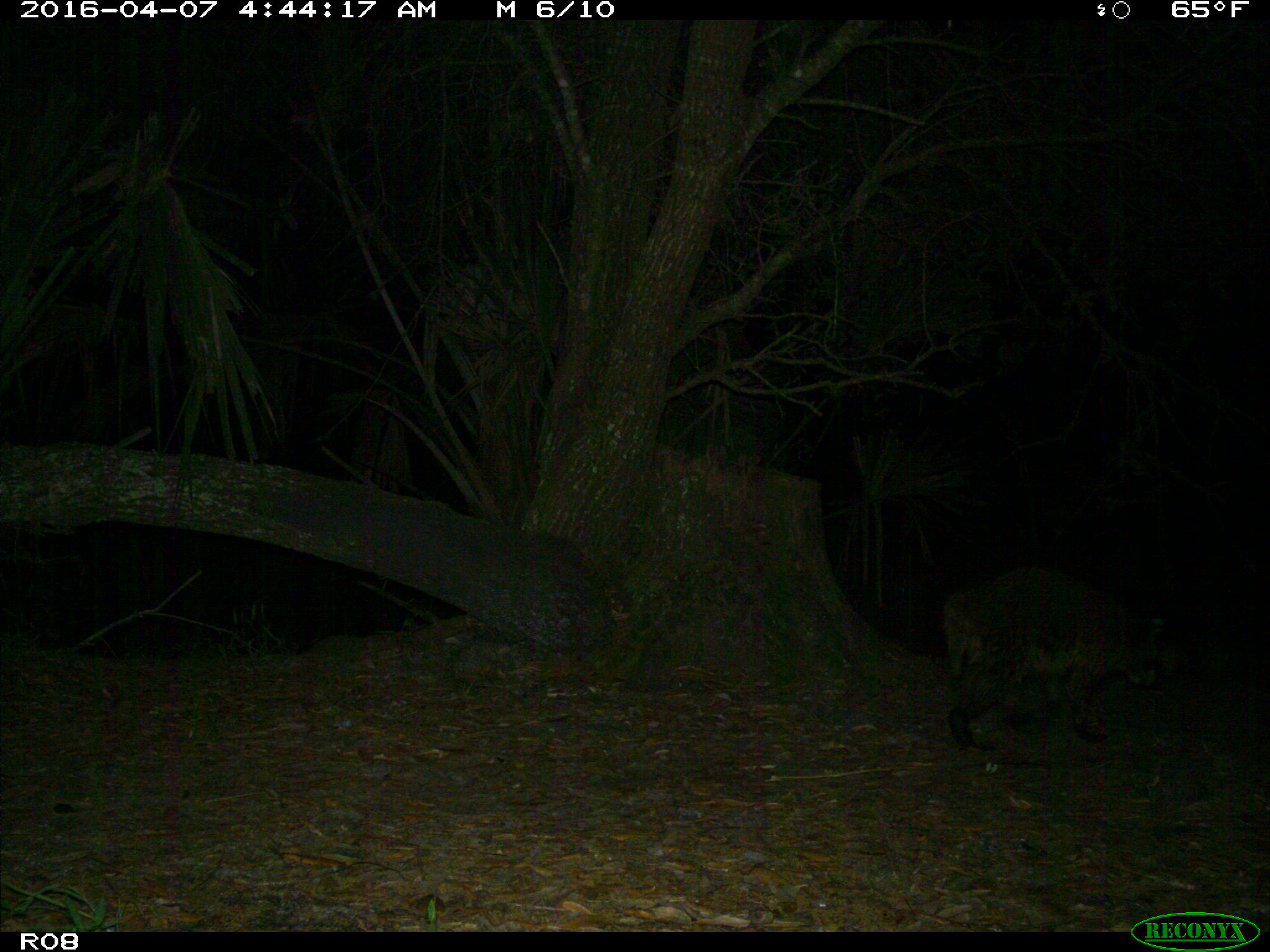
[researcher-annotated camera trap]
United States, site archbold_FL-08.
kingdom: Animalia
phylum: Chordata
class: Mammalia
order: Carnivora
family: Procyonidae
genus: Procyon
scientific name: Procyon lotor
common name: common raccoon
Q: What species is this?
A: Procyon lotor (common raccoon).